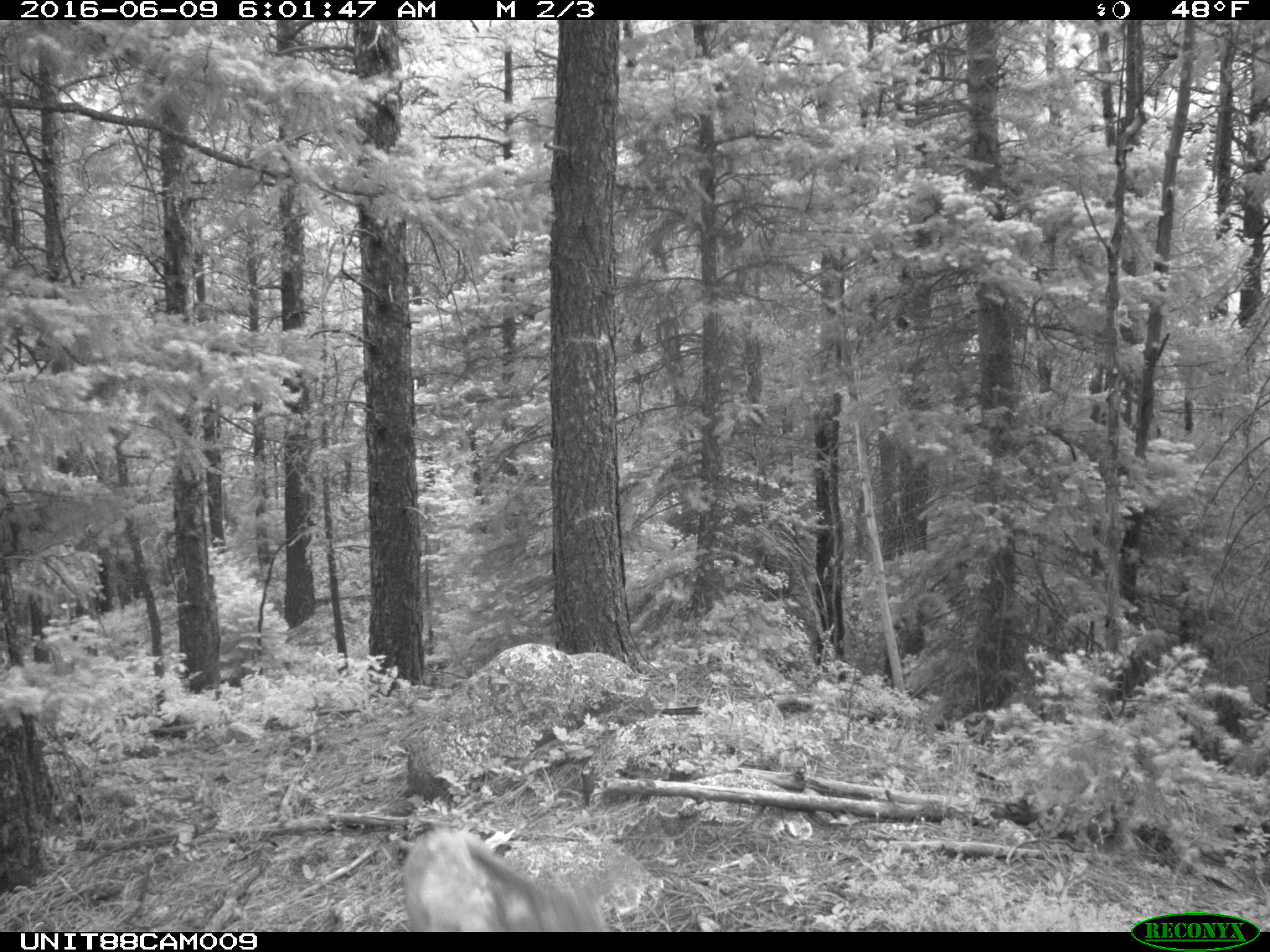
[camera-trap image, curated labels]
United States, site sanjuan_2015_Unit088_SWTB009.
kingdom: Animalia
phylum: Chordata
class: Mammalia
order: Artiodactyla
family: Cervidae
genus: Odocoileus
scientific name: Odocoileus hemionus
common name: mule deer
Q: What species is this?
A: Odocoileus hemionus (mule deer).